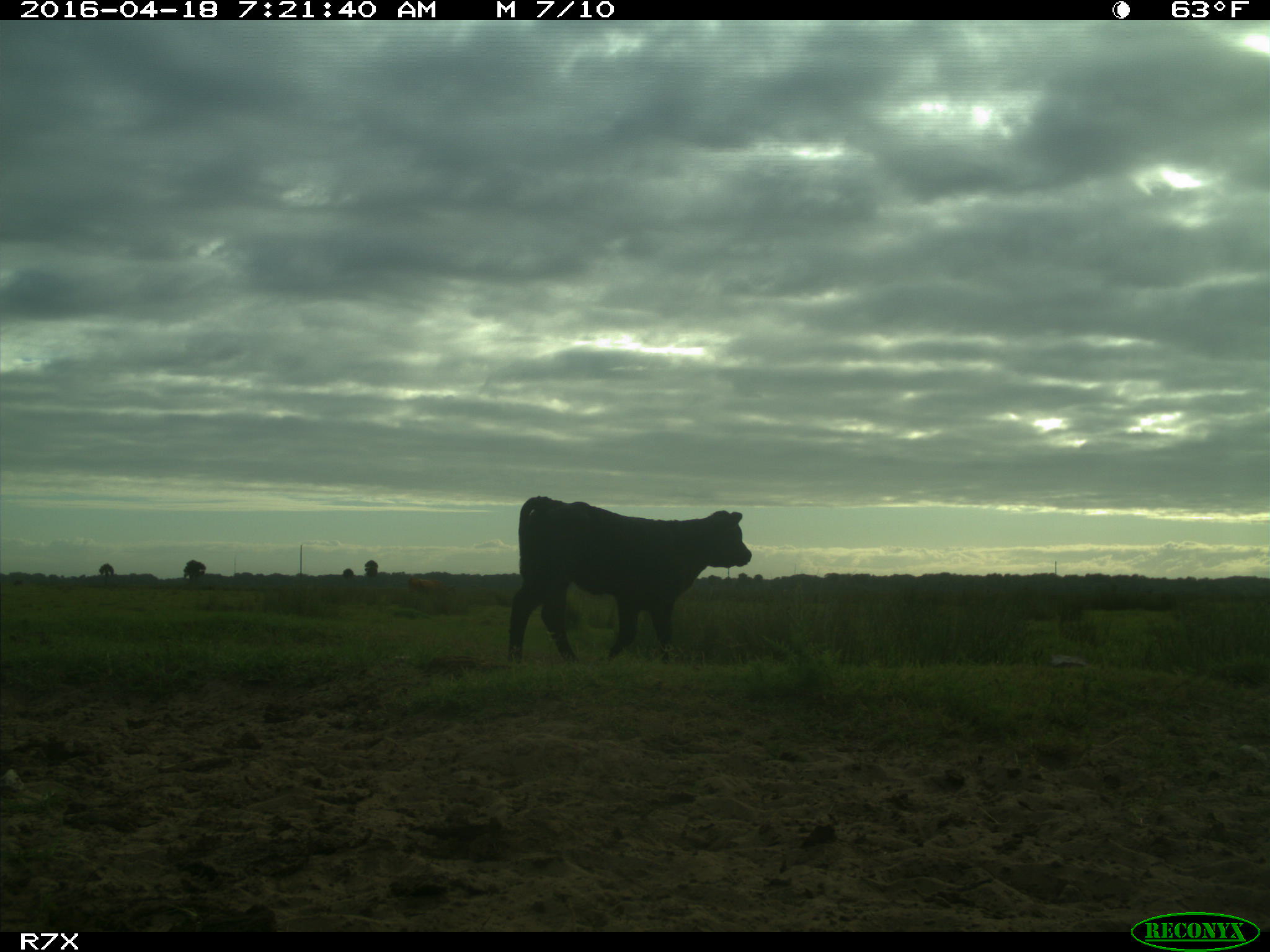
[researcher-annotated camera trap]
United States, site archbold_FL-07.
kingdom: Animalia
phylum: Chordata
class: Mammalia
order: Artiodactyla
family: Bovidae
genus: Bos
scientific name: Bos taurus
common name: domestic cow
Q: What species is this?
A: Bos taurus (domestic cow).